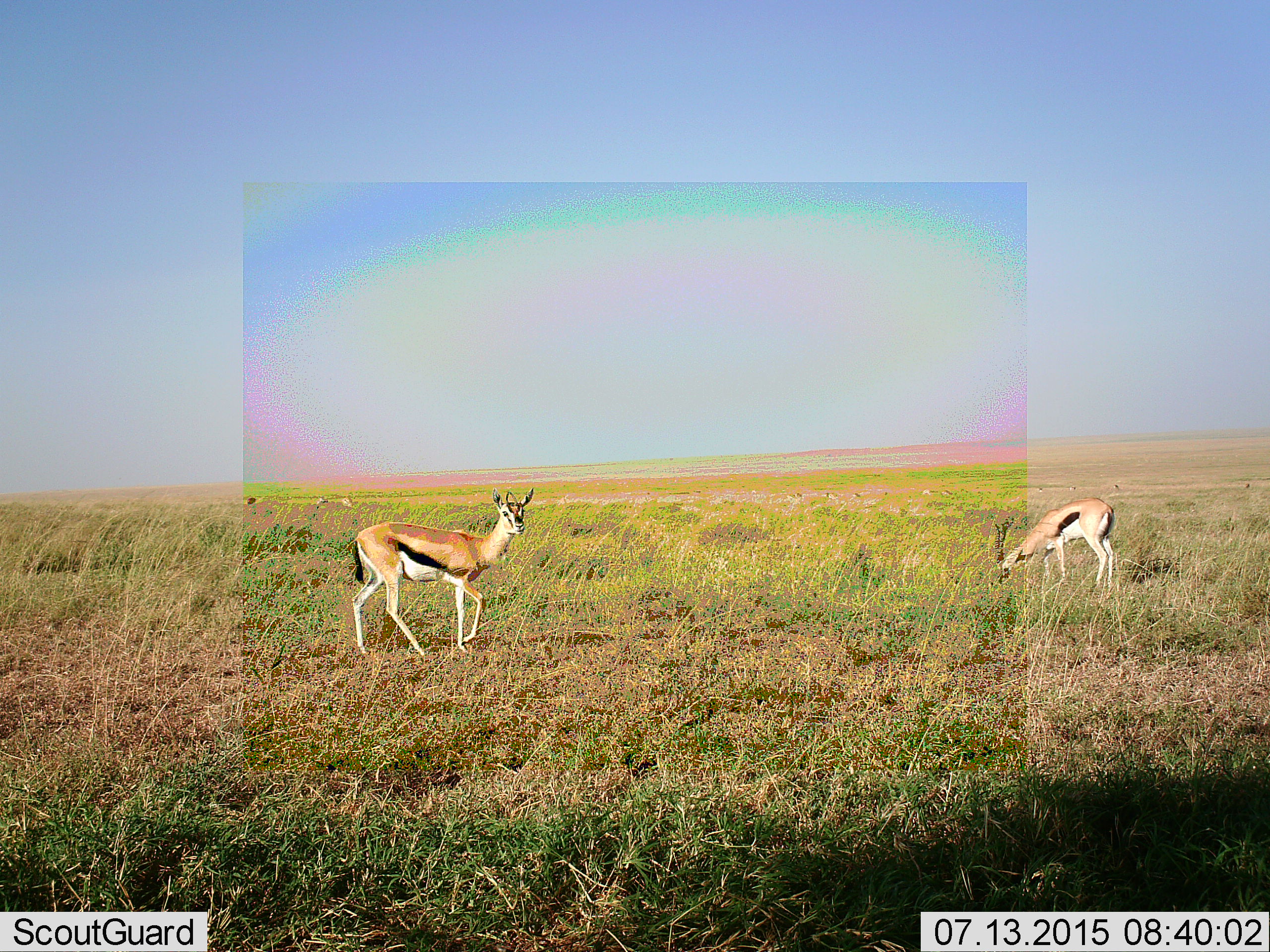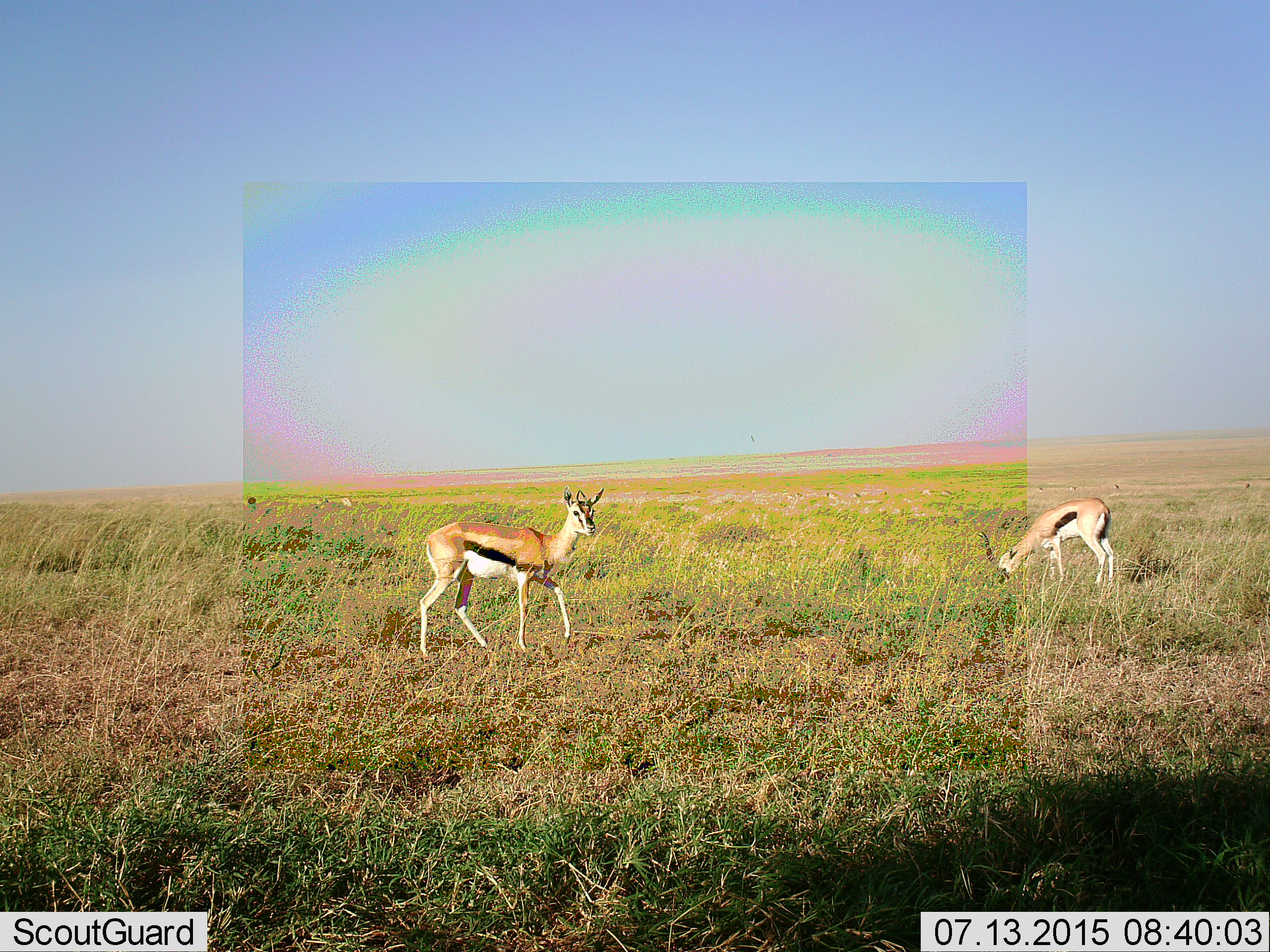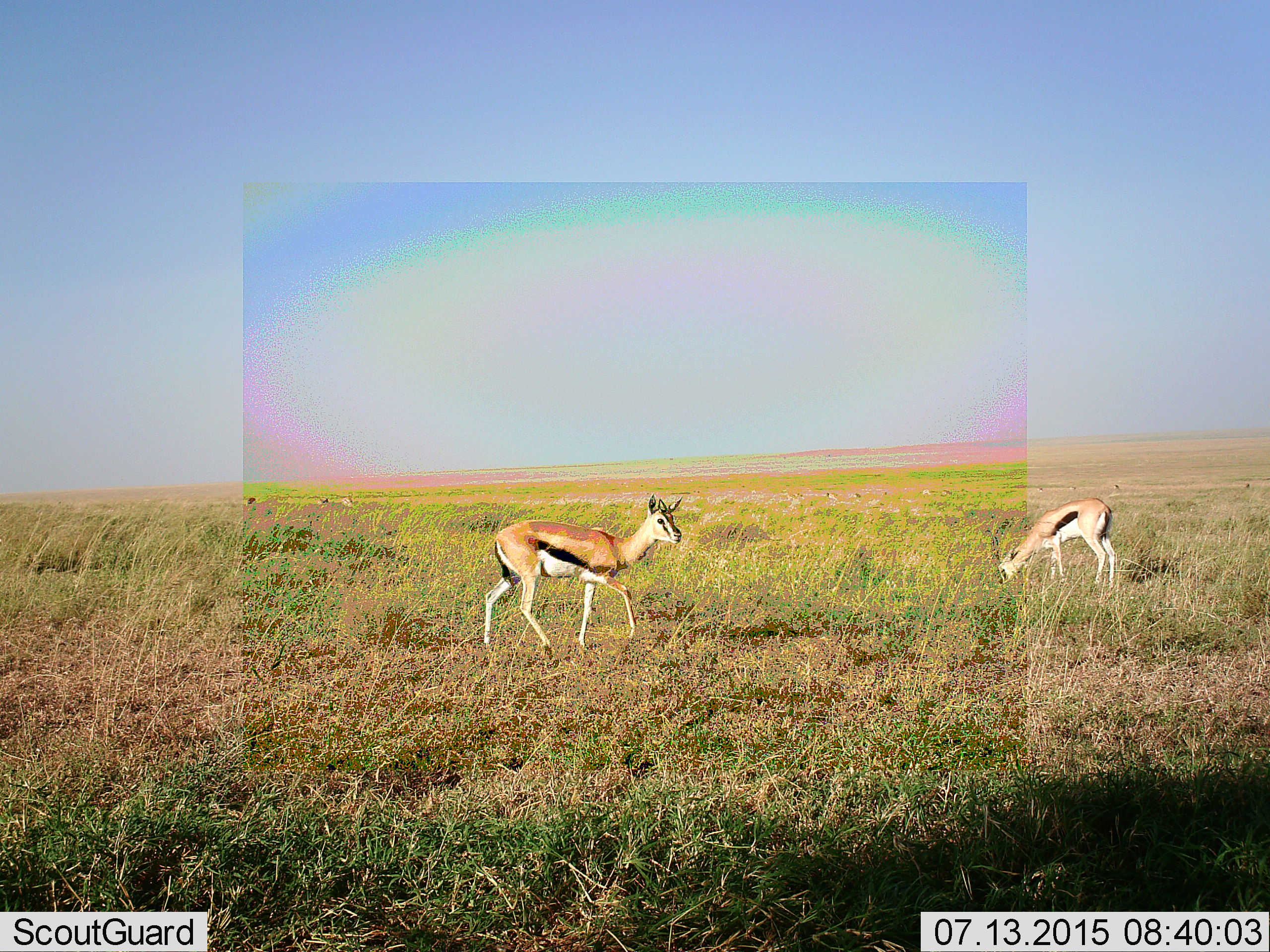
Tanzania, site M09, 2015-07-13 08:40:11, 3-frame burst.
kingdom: Animalia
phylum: Chordata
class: Mammalia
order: Artiodactyla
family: Bovidae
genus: Eudorcas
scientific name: Eudorcas thomsonii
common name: thomson's gazelle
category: gazellethomsons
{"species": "gazellethomsons (thomson's gazelle) (Eudorcas thomsonii)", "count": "2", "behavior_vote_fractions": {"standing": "50%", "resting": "0%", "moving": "70%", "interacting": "0%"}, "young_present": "0%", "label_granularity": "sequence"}